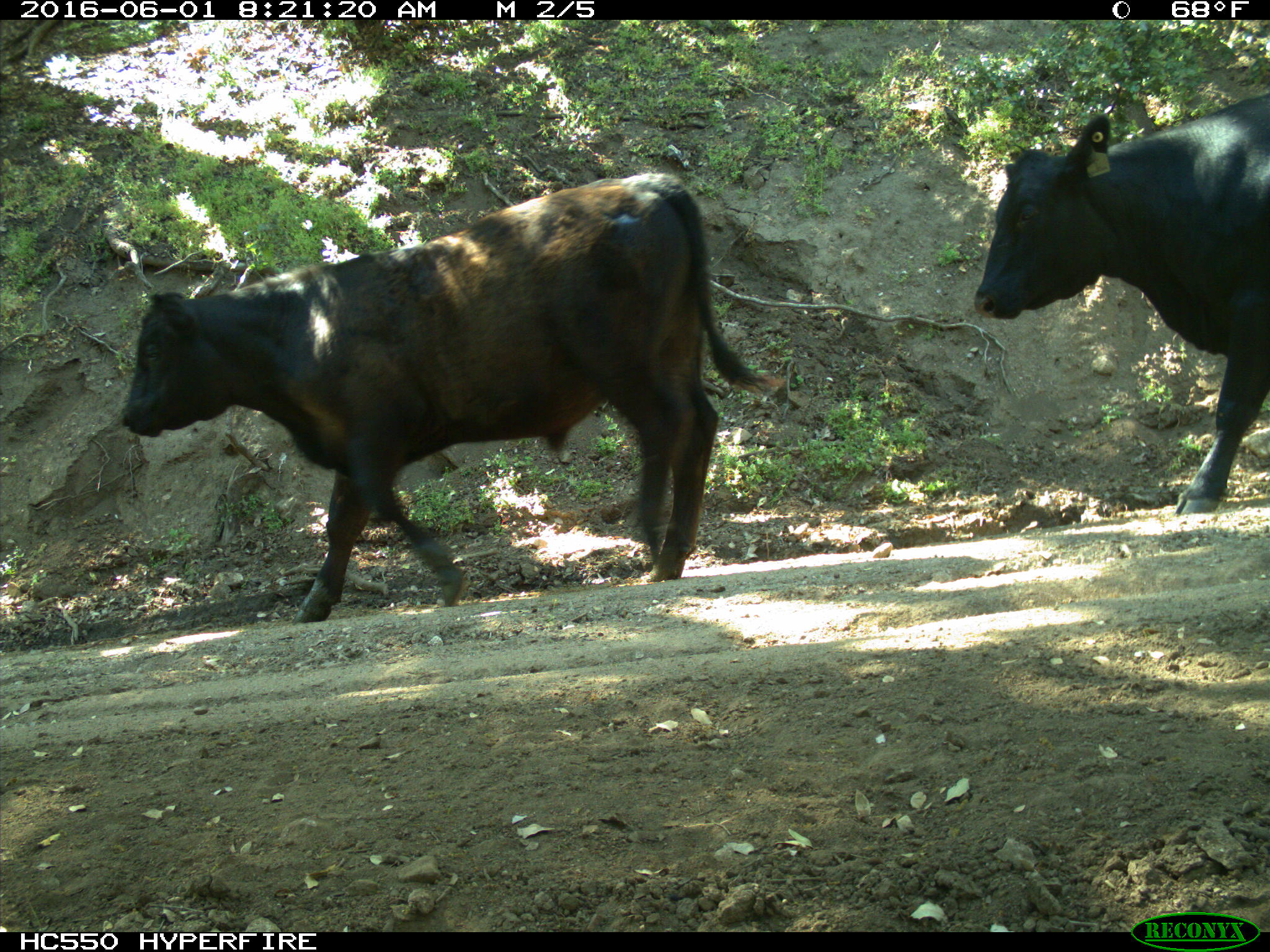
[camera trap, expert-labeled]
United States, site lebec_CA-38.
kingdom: Animalia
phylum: Chordata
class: Mammalia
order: Artiodactyla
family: Bovidae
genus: Bos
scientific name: Bos taurus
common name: domestic cow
Bos taurus (domestic cow).